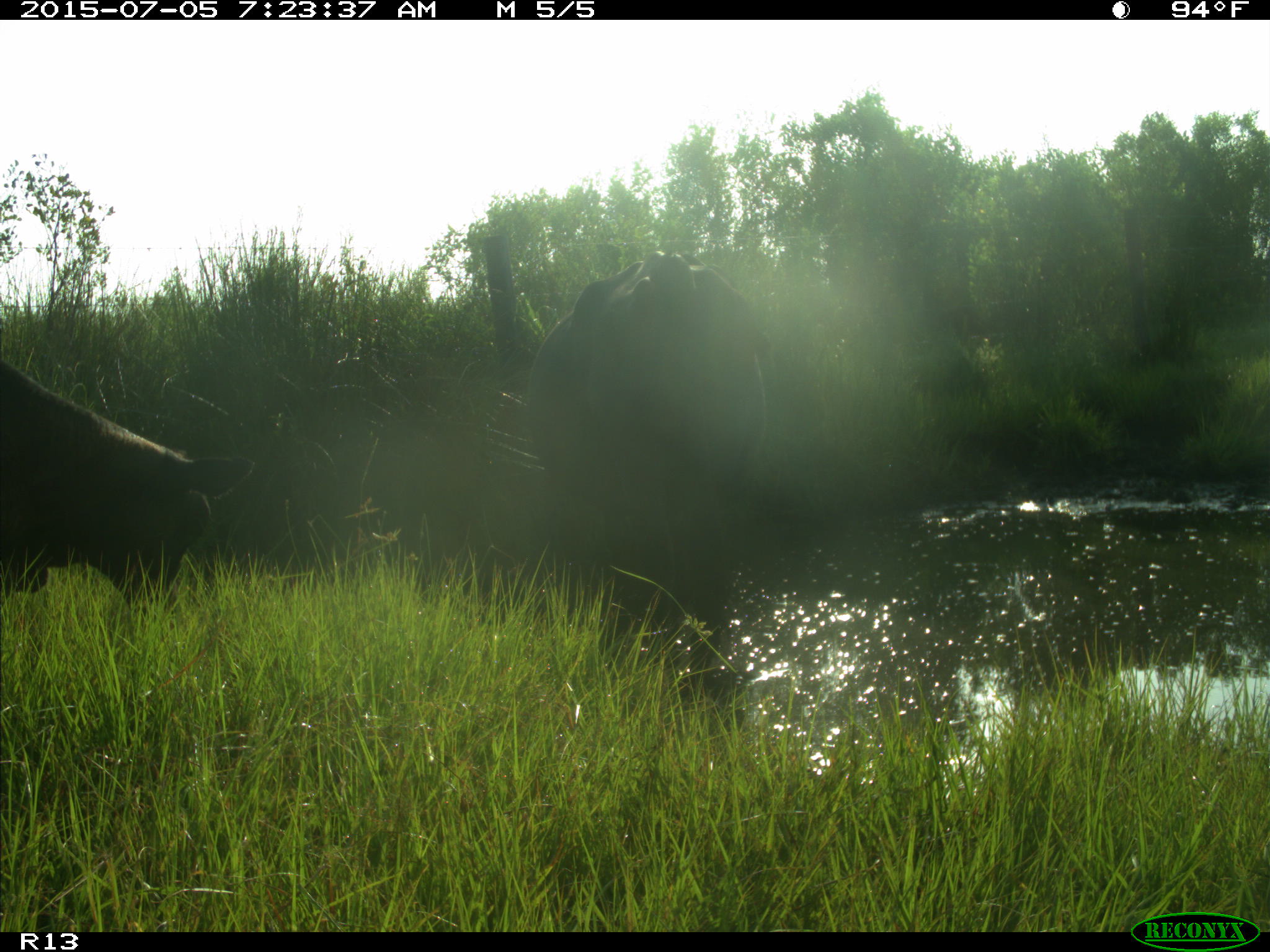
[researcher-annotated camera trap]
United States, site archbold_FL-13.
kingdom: Animalia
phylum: Chordata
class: Mammalia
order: Artiodactyla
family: Bovidae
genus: Bos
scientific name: Bos taurus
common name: domestic cow